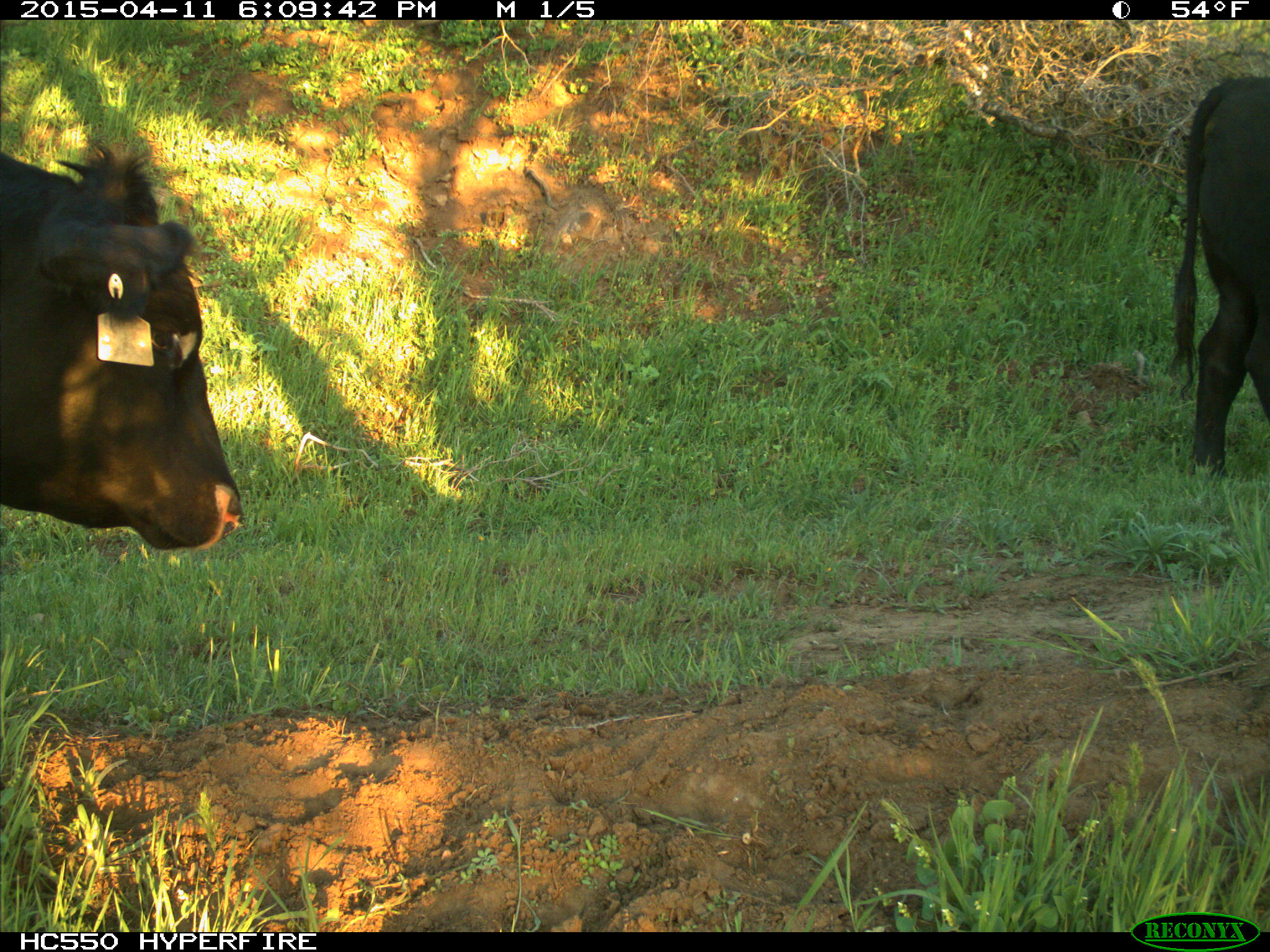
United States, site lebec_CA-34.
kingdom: Animalia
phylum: Chordata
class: Mammalia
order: Artiodactyla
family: Bovidae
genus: Bos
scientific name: Bos taurus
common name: domestic cow